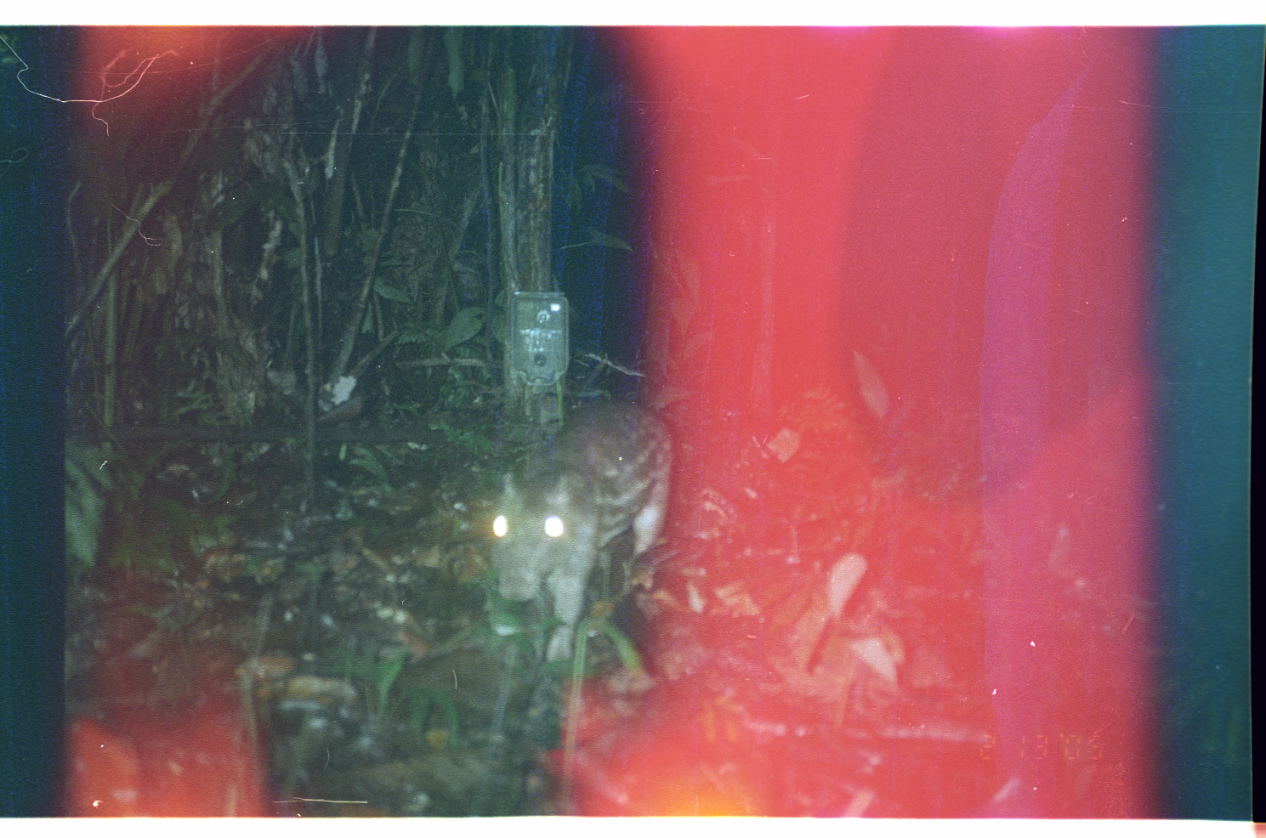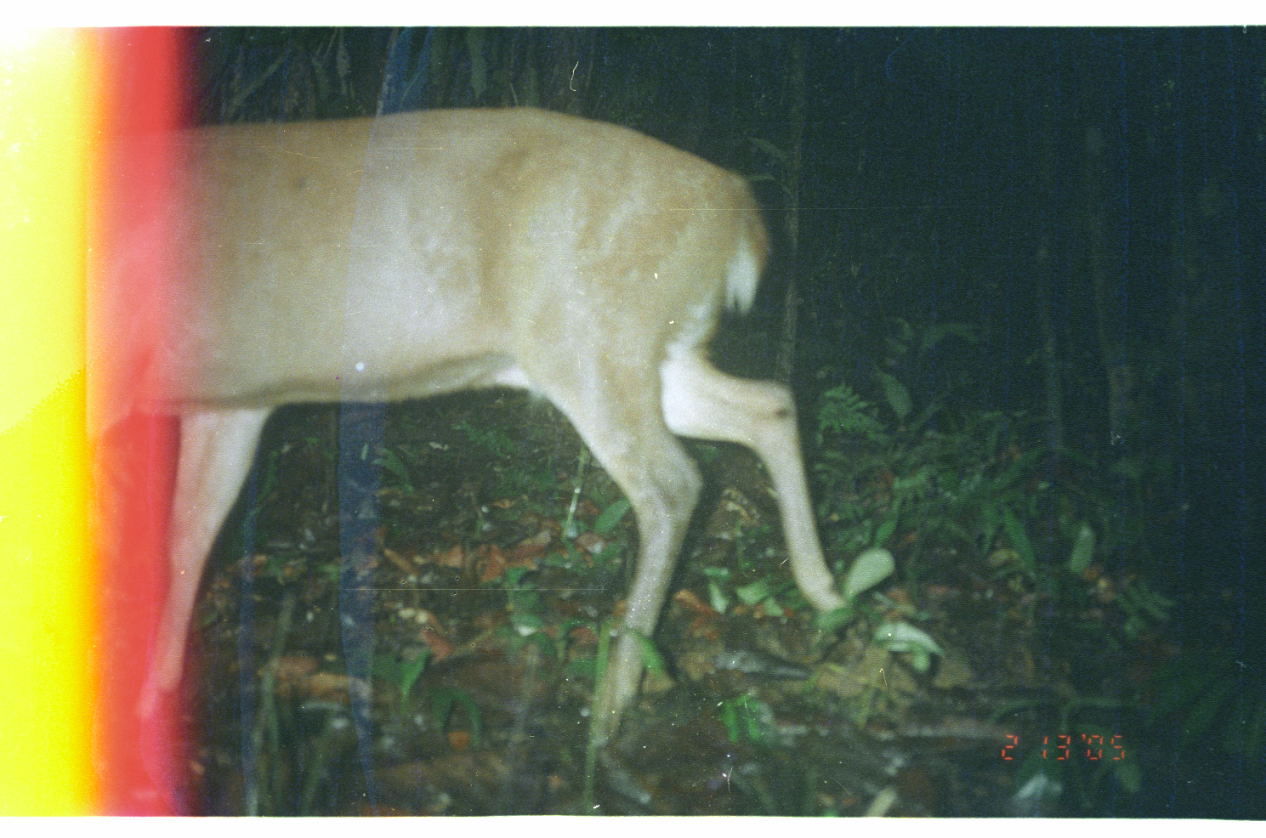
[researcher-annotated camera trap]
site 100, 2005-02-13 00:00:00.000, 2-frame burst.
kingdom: Animalia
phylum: Chordata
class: Mammalia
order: Rodentia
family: Cuniculidae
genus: Cuniculus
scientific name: Cuniculus paca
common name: spotted paca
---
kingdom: Animalia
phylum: Chordata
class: Mammalia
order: Artiodactyla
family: Cervidae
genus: Mazama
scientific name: Mazama americana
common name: red brocket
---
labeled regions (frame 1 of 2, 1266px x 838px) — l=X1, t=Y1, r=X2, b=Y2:
cuniculus paca: l=489, t=400, r=674, b=665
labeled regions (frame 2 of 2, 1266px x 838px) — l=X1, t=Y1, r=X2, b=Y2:
mazama americana: l=82, t=102, r=847, b=746